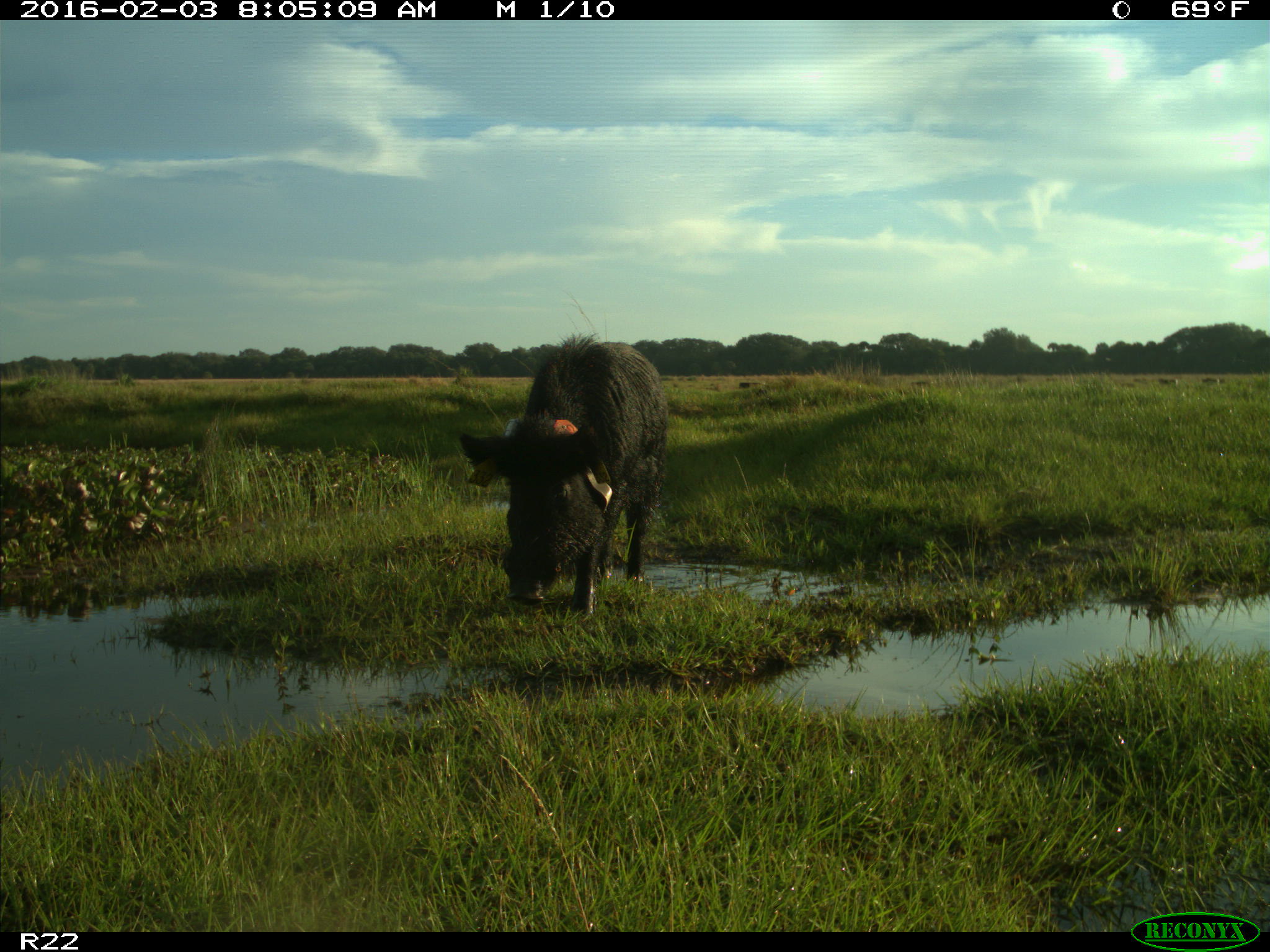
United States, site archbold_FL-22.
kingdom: Animalia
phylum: Chordata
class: Mammalia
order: Artiodactyla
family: Suidae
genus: Sus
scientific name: Sus scrofa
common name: wild boar